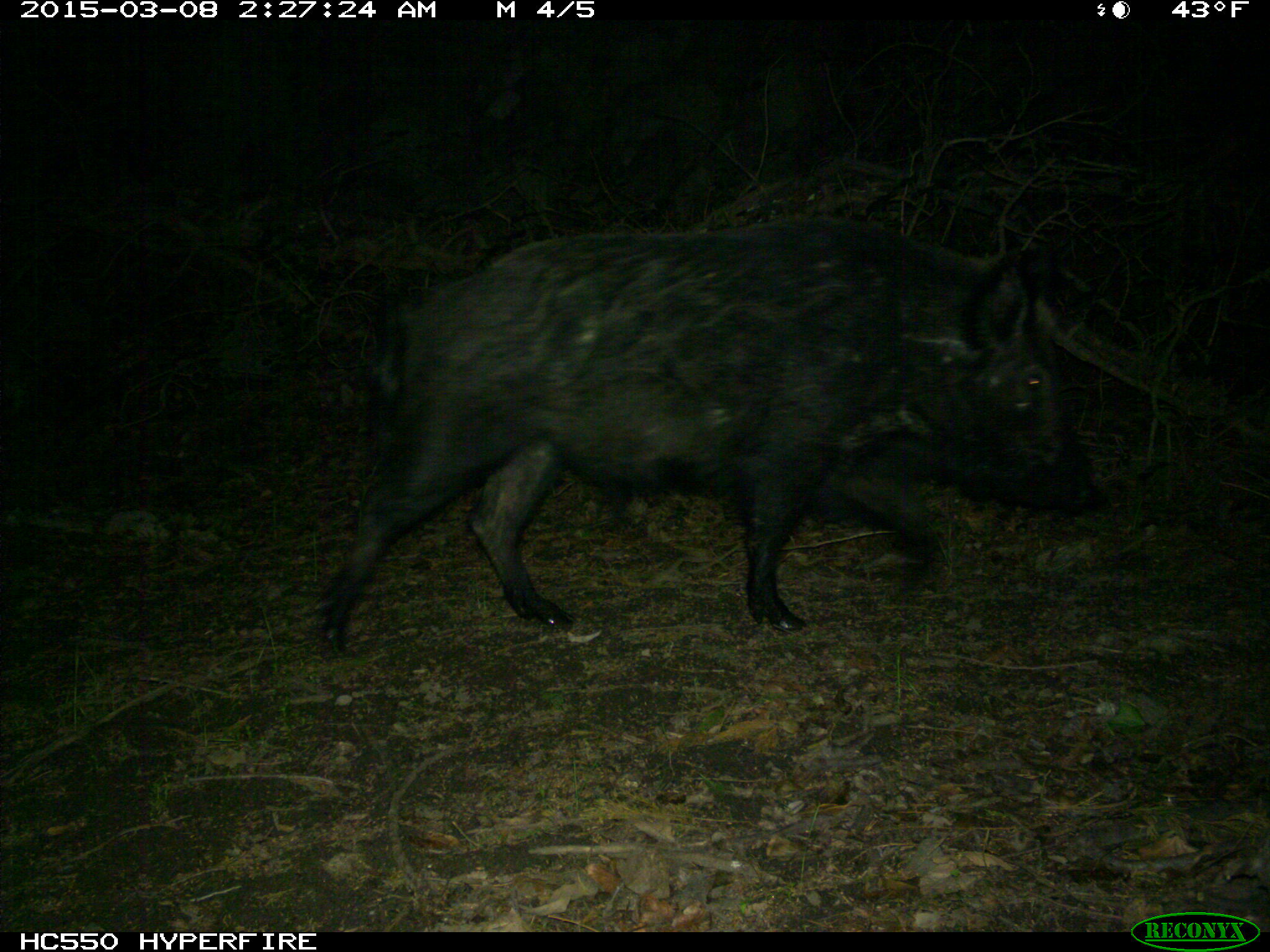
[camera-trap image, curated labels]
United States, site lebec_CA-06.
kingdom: Animalia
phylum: Chordata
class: Mammalia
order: Artiodactyla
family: Suidae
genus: Sus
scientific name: Sus scrofa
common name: wild boar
Sus scrofa (wild boar).